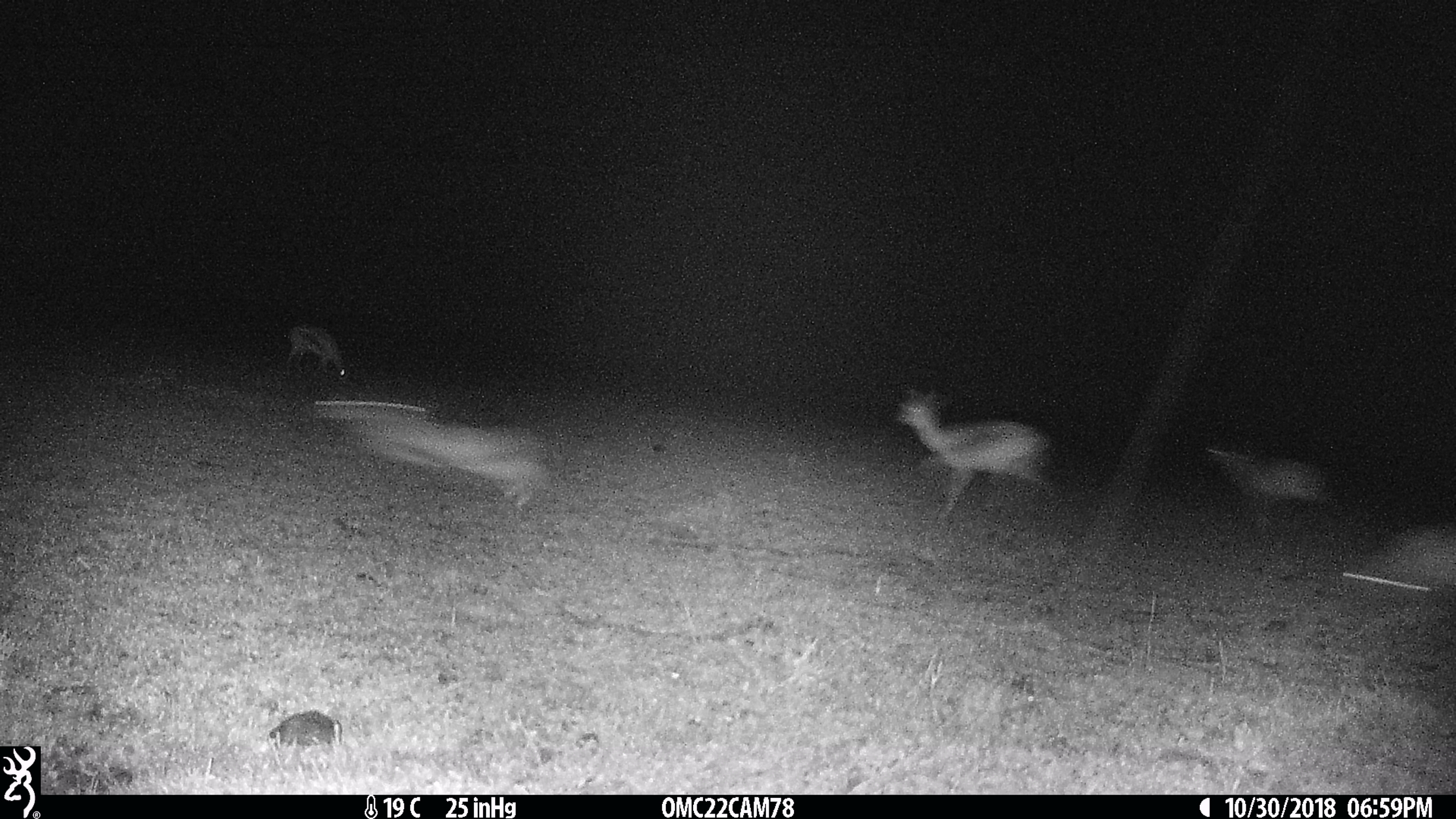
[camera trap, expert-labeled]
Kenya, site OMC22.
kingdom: Animalia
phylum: Chordata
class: Mammalia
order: Artiodactyla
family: Bovidae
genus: Eudorcas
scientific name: Eudorcas thomsonii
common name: thomon's gazelle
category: gazelle thomsons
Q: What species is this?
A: Gazelle thomsons (thomon's gazelle) (Eudorcas thomsonii).